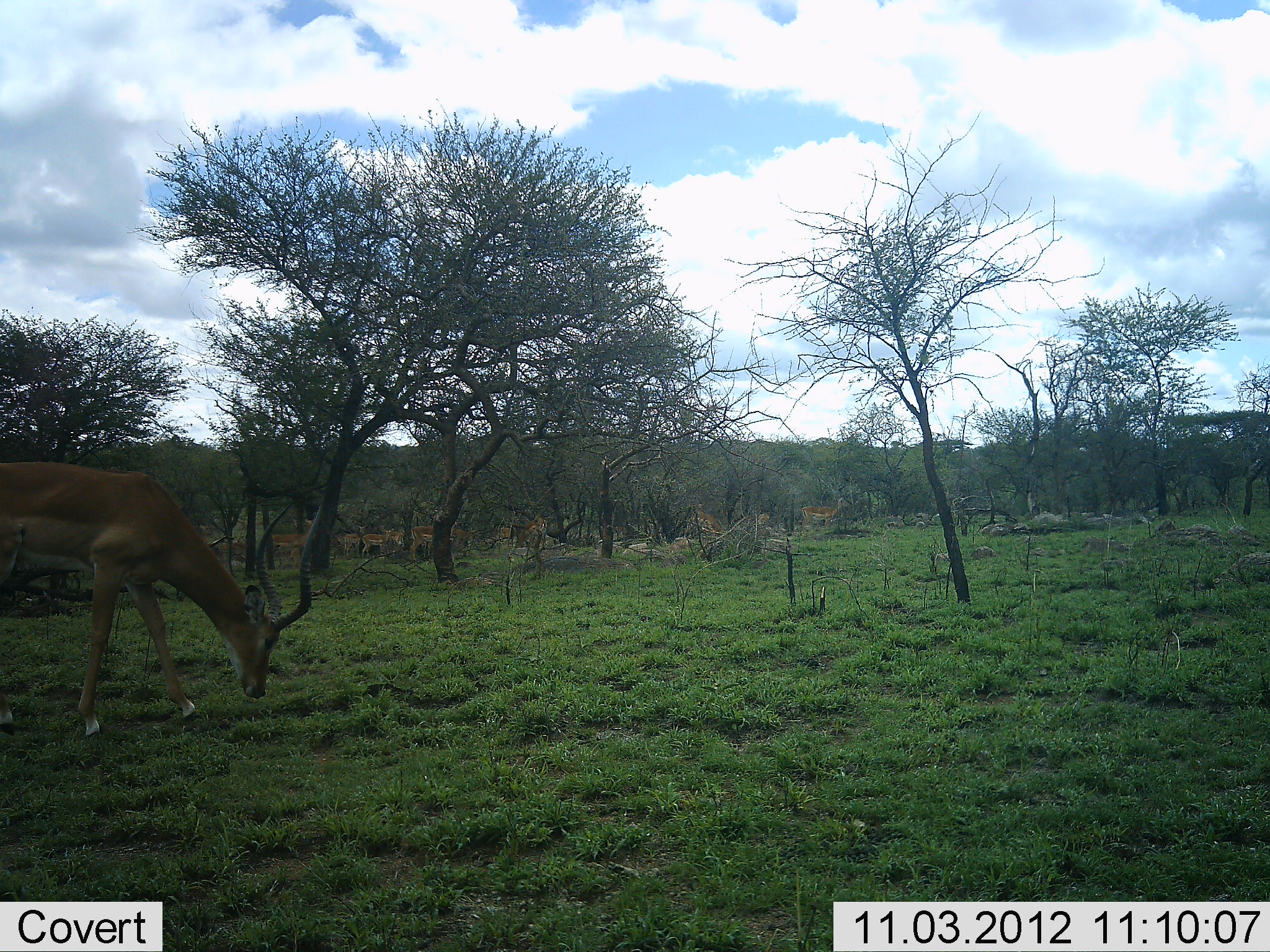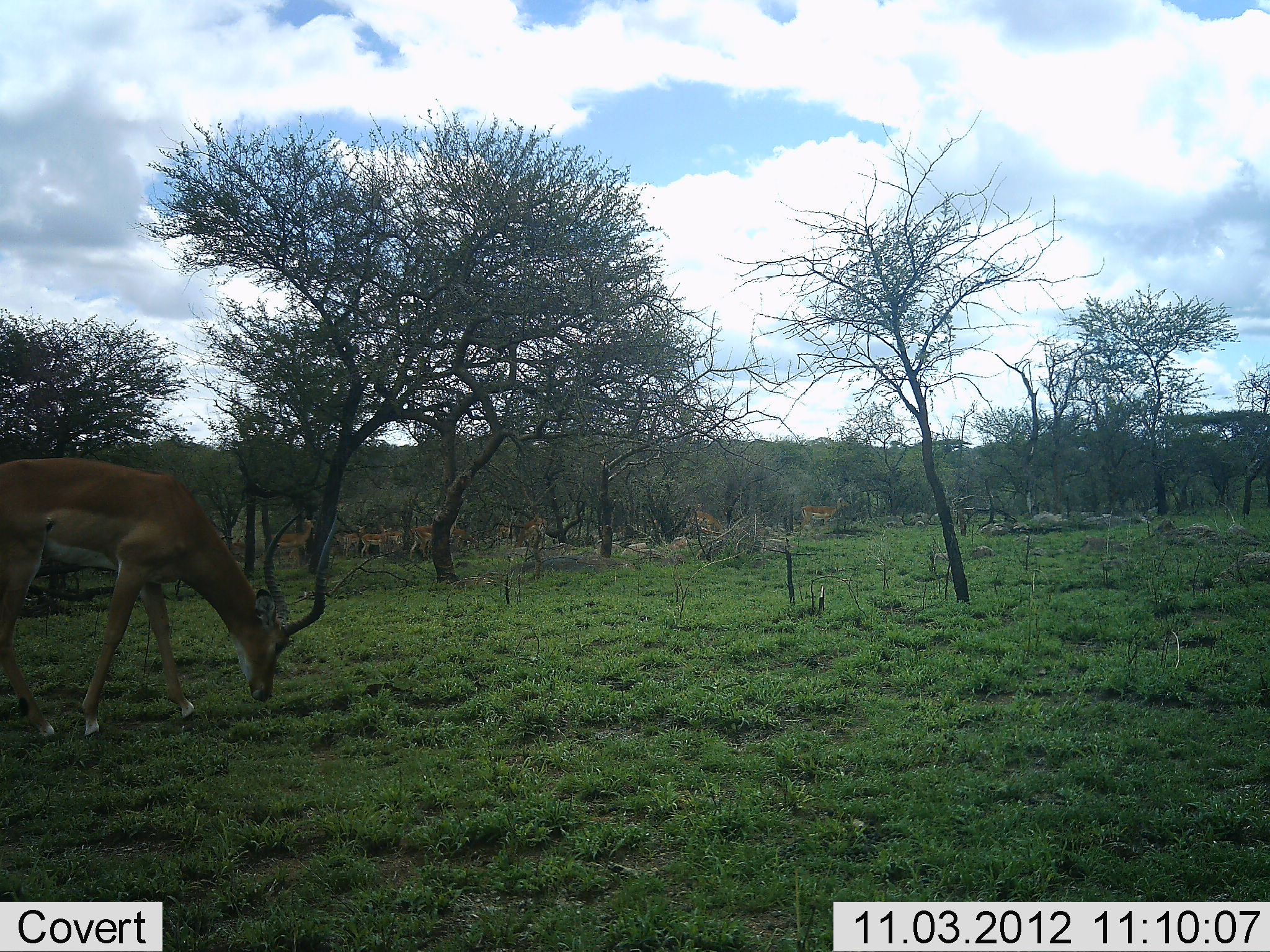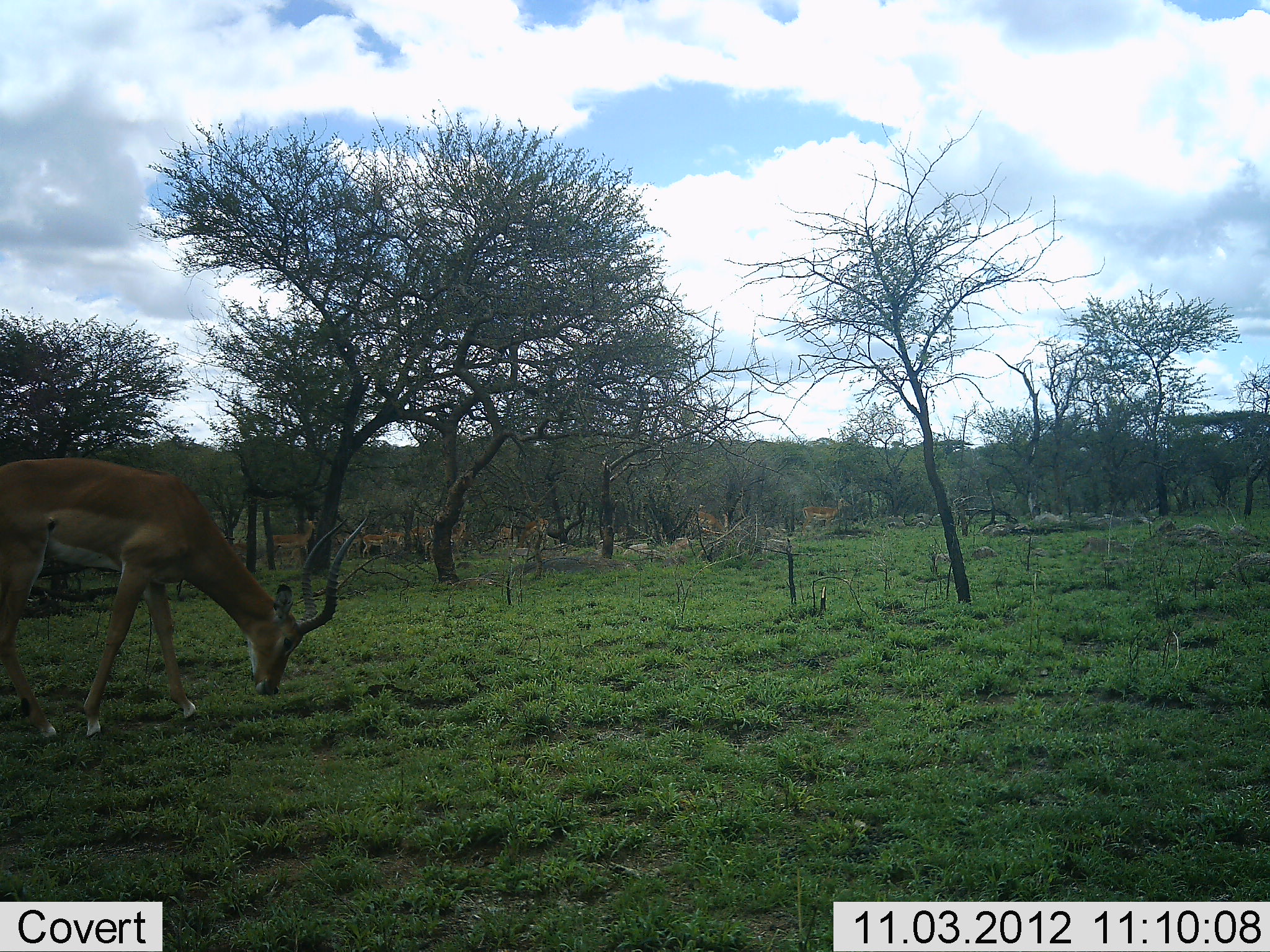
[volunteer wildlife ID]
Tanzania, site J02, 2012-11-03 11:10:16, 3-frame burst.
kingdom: Animalia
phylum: Chordata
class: Mammalia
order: Artiodactyla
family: Bovidae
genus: Aepyceros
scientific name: Aepyceros melampus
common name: impala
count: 9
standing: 70%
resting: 0%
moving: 50%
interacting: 0%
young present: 0%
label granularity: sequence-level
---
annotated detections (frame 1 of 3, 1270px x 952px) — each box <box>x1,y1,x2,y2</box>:
animal: <box>0,461,329,736</box>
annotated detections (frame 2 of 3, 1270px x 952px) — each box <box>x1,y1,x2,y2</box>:
animal: <box>0,459,335,740</box>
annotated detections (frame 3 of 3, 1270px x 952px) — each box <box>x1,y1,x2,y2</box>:
animal: <box>0,462,370,736</box>